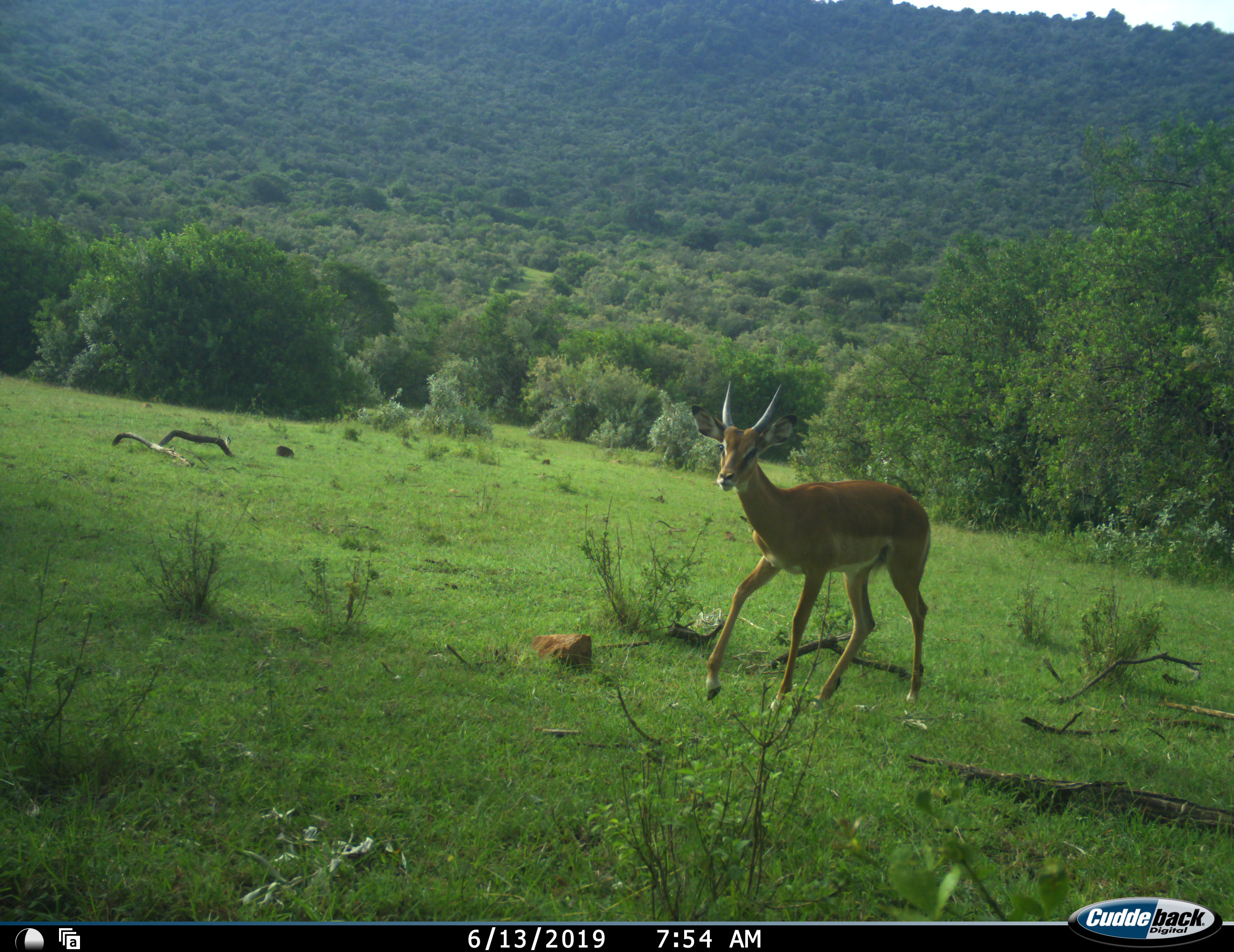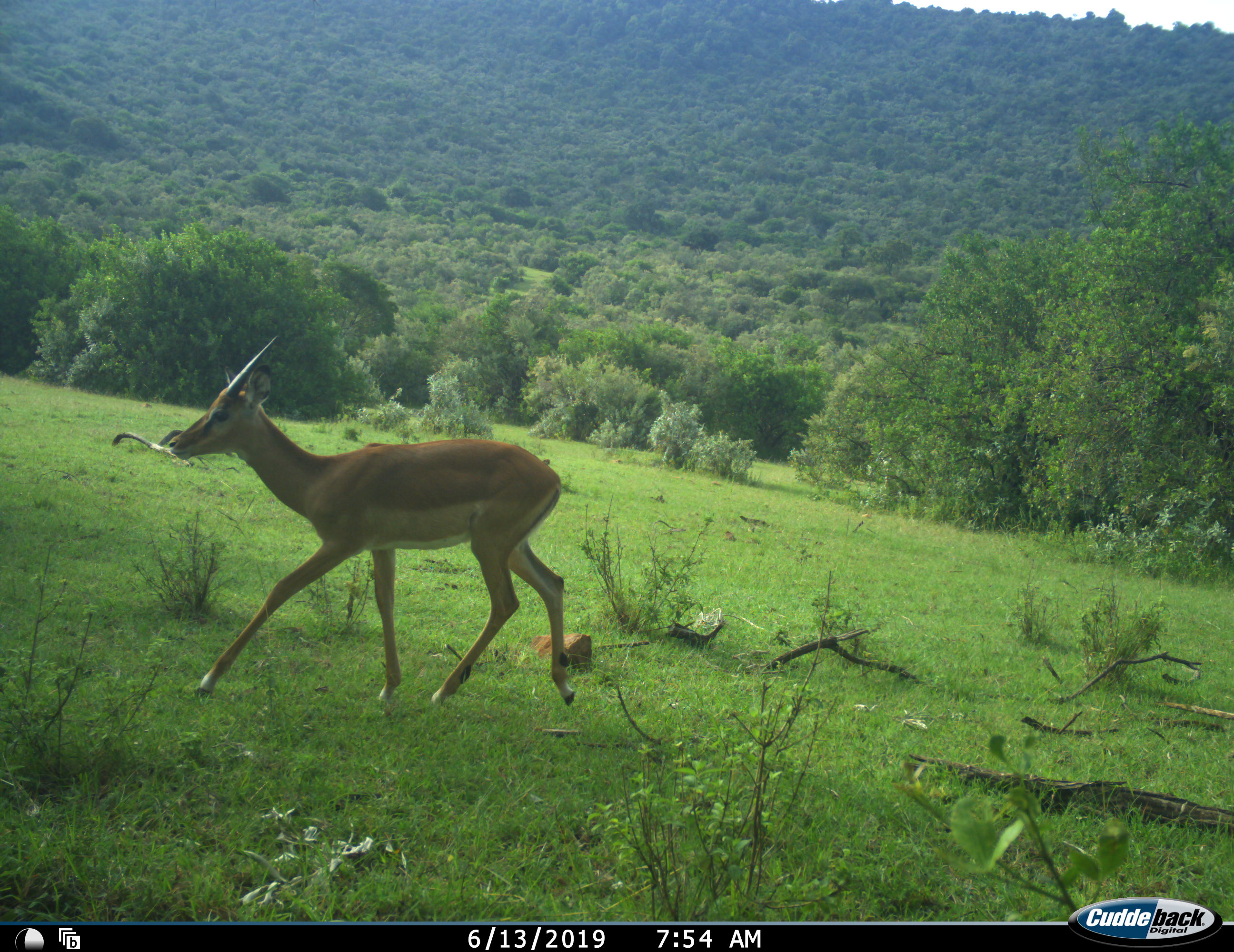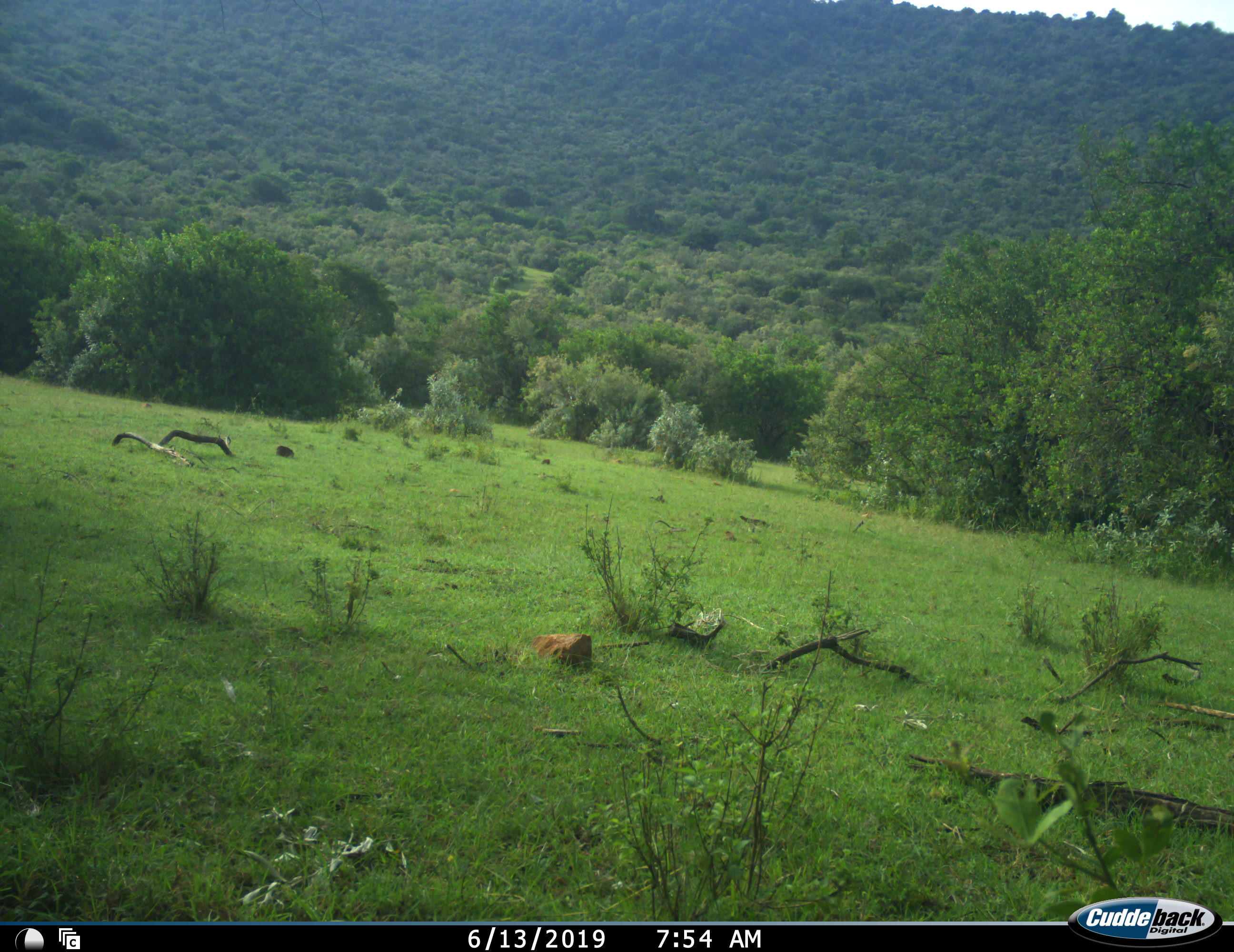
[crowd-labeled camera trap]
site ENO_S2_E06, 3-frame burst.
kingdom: Animalia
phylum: Chordata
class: Mammalia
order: Artiodactyla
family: Bovidae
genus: Aepyceros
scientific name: Aepyceros melampus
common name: impala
Impala (Aepyceros melampus), count 1. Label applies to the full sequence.